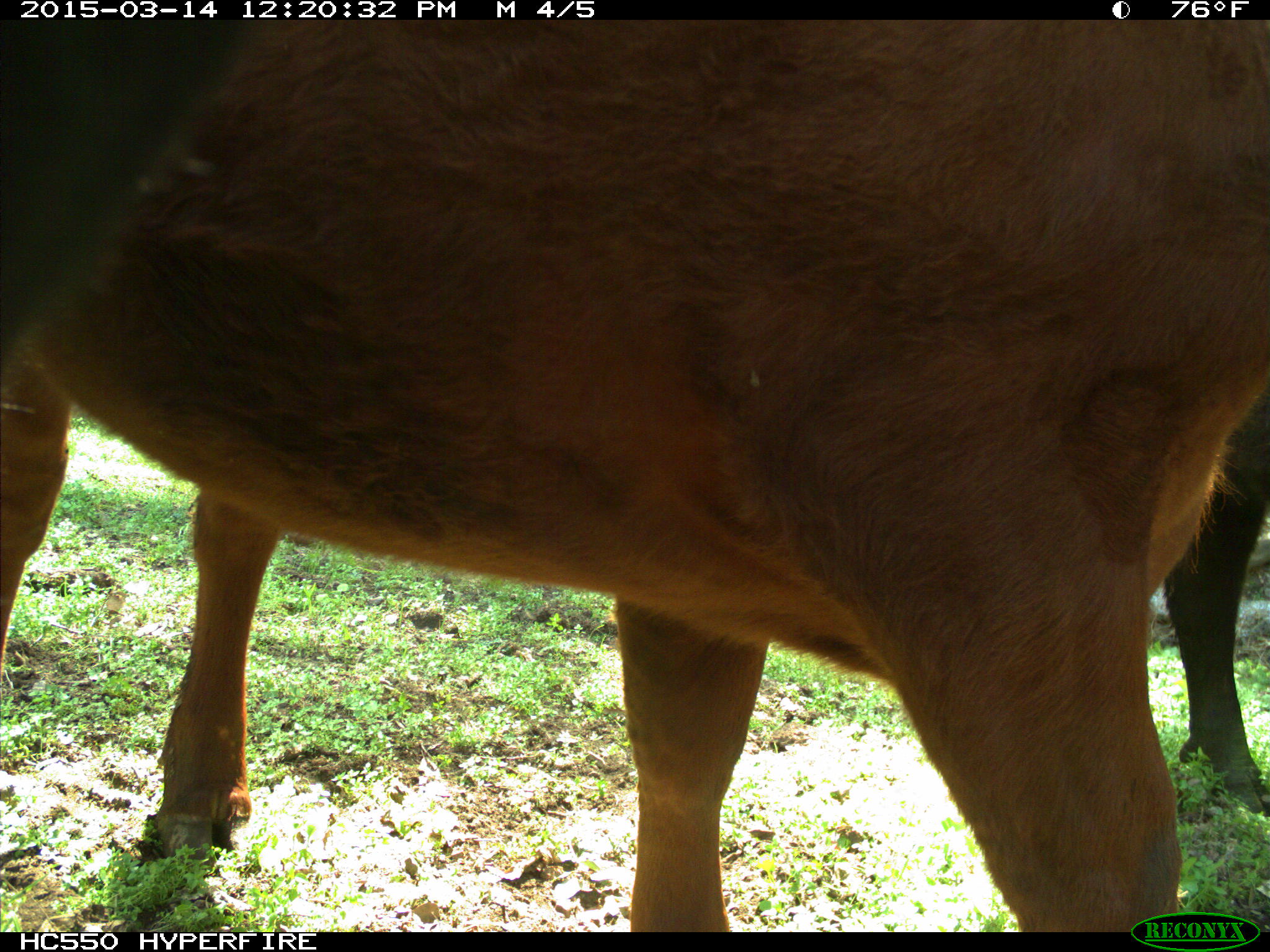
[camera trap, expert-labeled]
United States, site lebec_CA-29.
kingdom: Animalia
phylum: Chordata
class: Mammalia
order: Artiodactyla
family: Bovidae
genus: Bos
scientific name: Bos taurus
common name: domestic cow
Bos taurus (domestic cow).